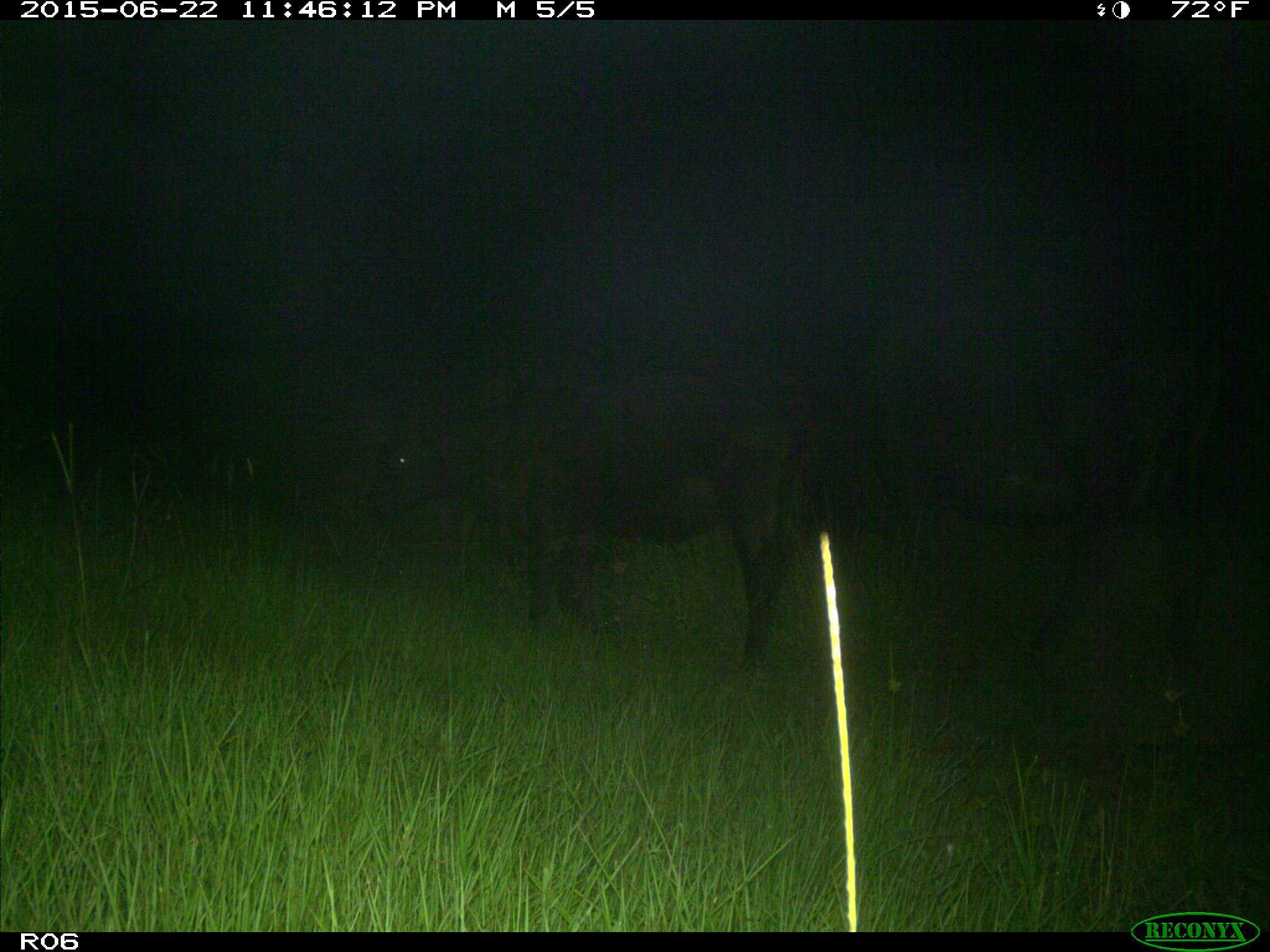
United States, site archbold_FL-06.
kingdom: Animalia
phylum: Chordata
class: Mammalia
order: Artiodactyla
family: Bovidae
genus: Bos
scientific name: Bos taurus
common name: domestic cow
Bos taurus (domestic cow).